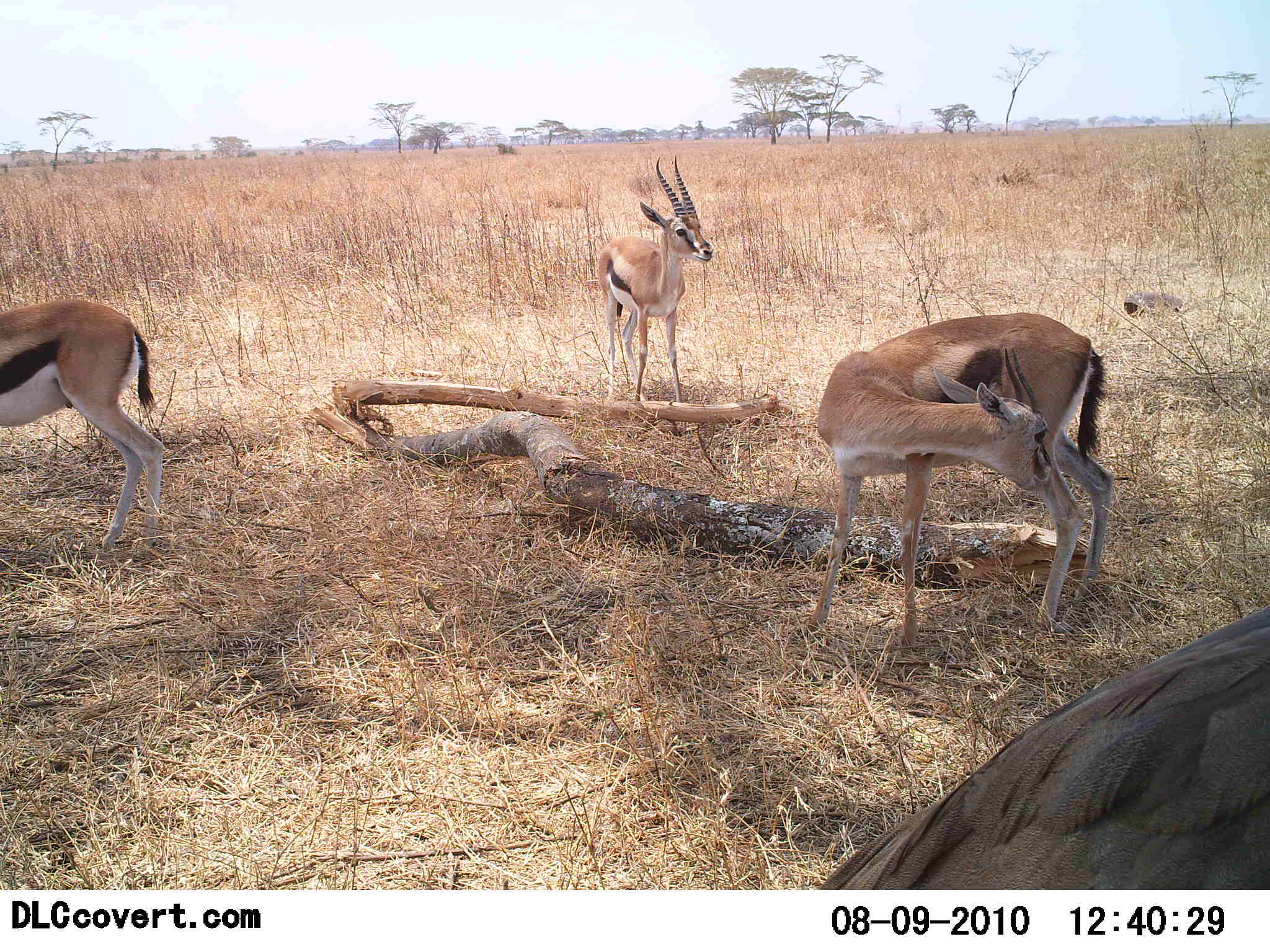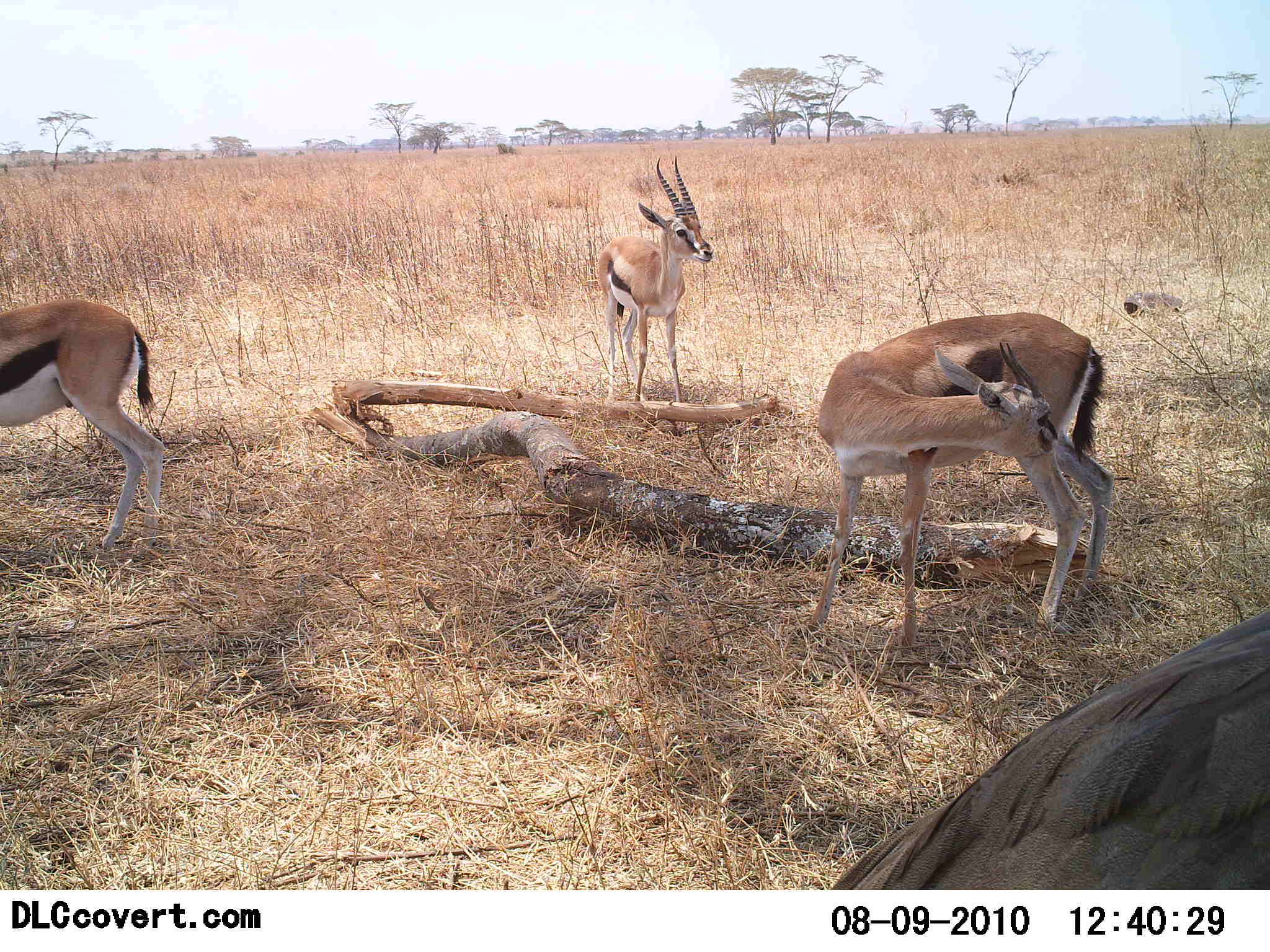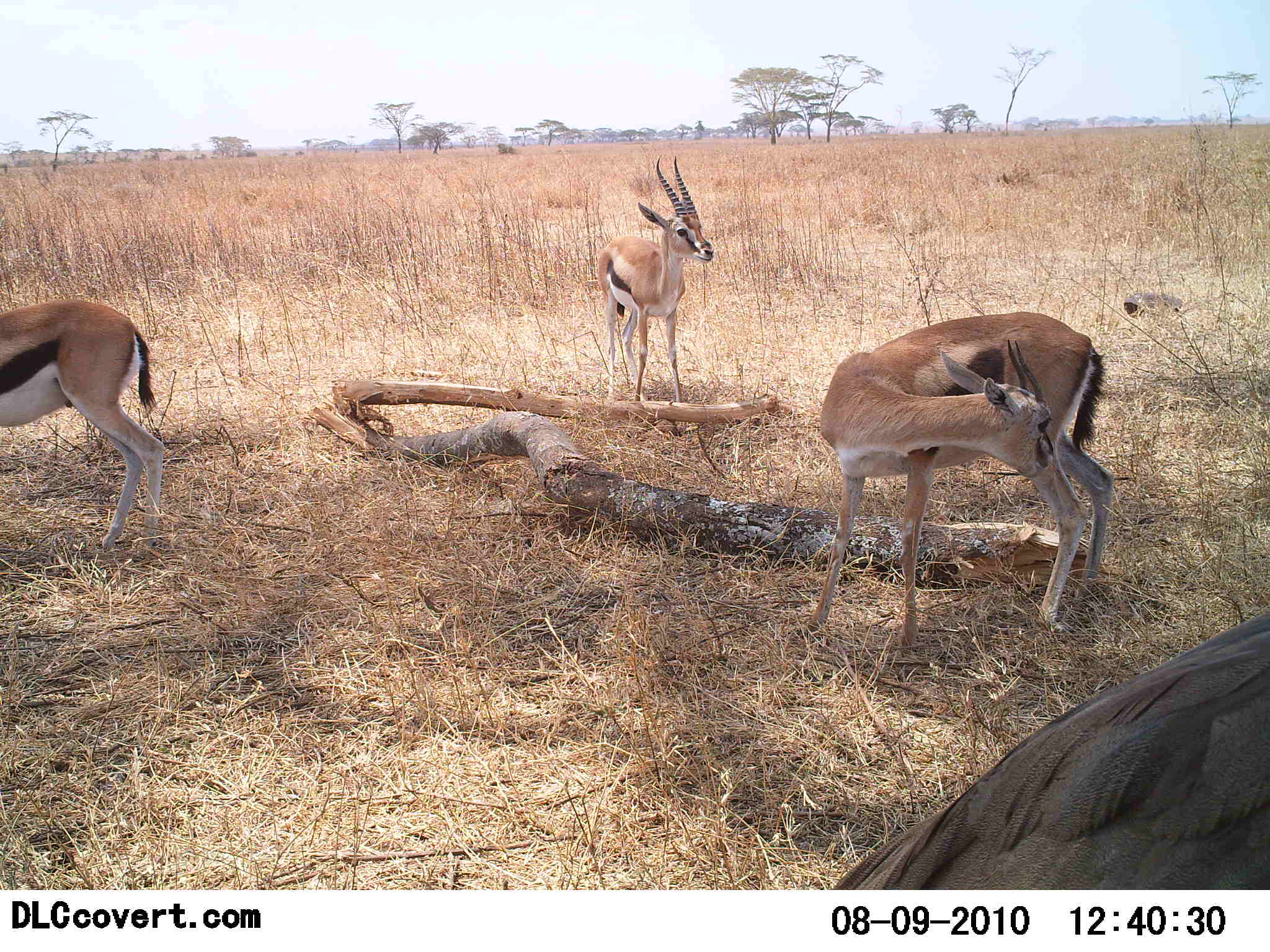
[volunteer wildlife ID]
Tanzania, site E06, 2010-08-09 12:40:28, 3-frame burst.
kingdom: Animalia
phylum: Chordata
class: Mammalia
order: Artiodactyla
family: Bovidae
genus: Eudorcas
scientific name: Eudorcas thomsonii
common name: thomson's gazelle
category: gazellethomsons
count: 3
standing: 90%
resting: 14%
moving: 5%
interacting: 0%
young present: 0%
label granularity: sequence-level